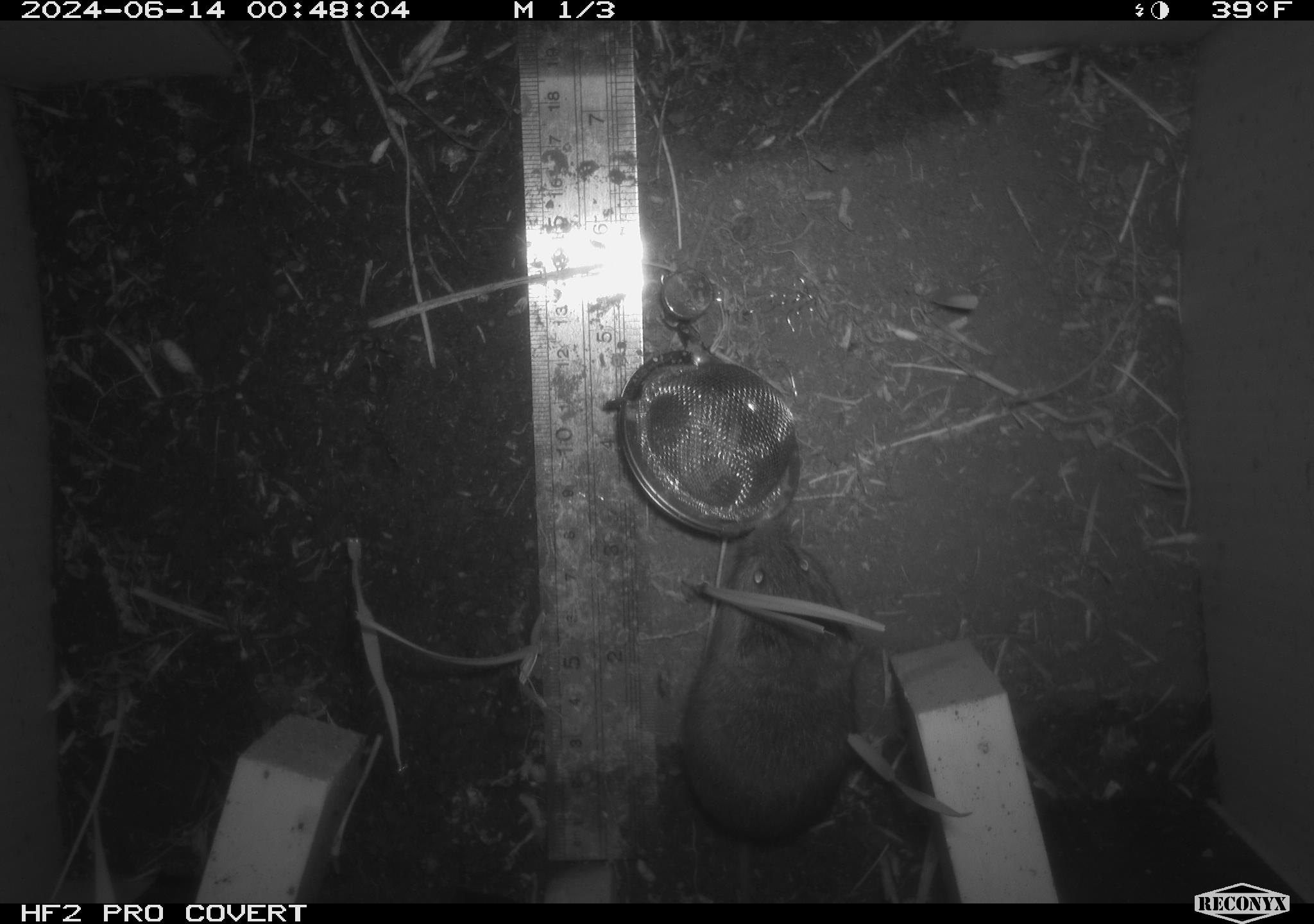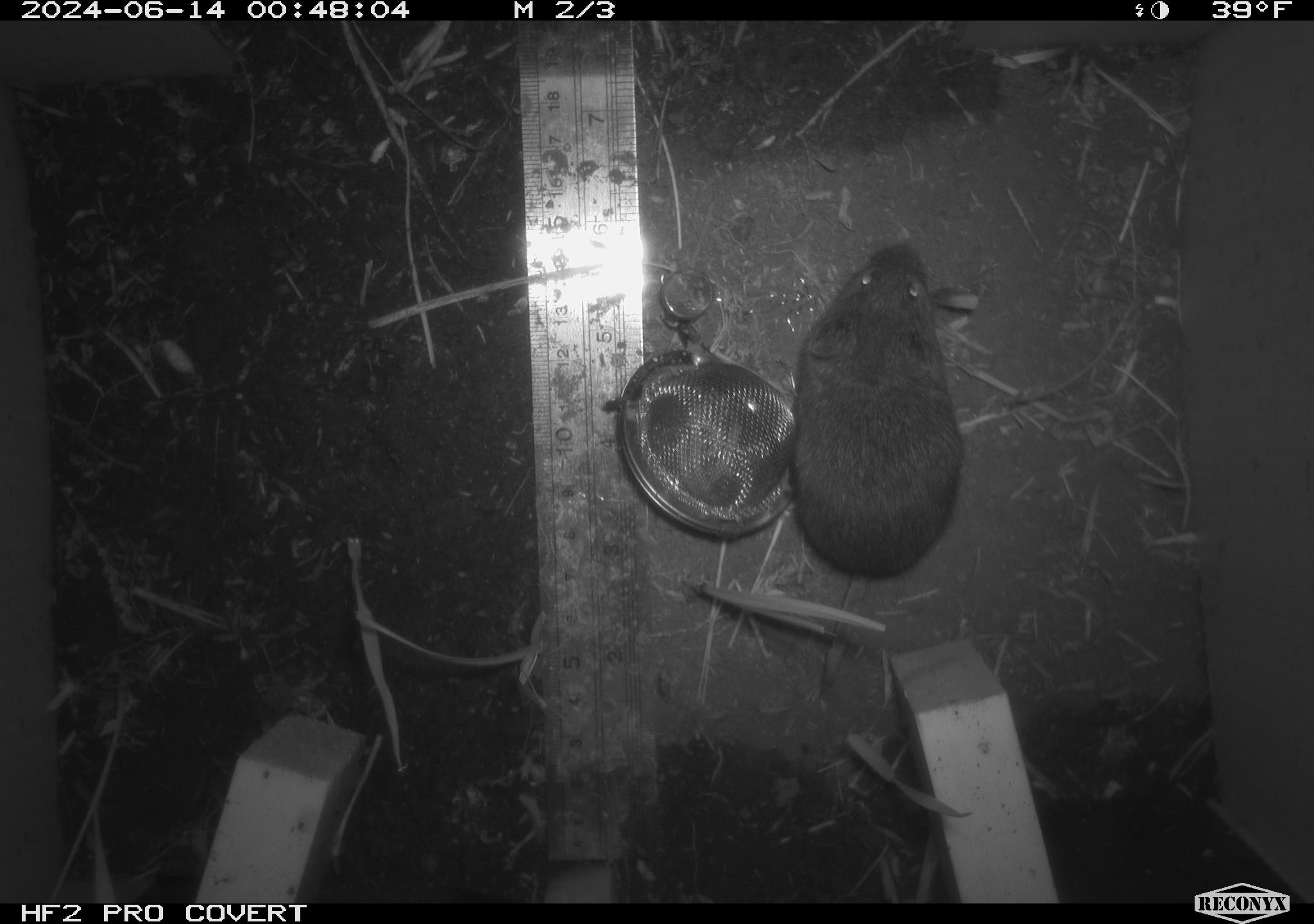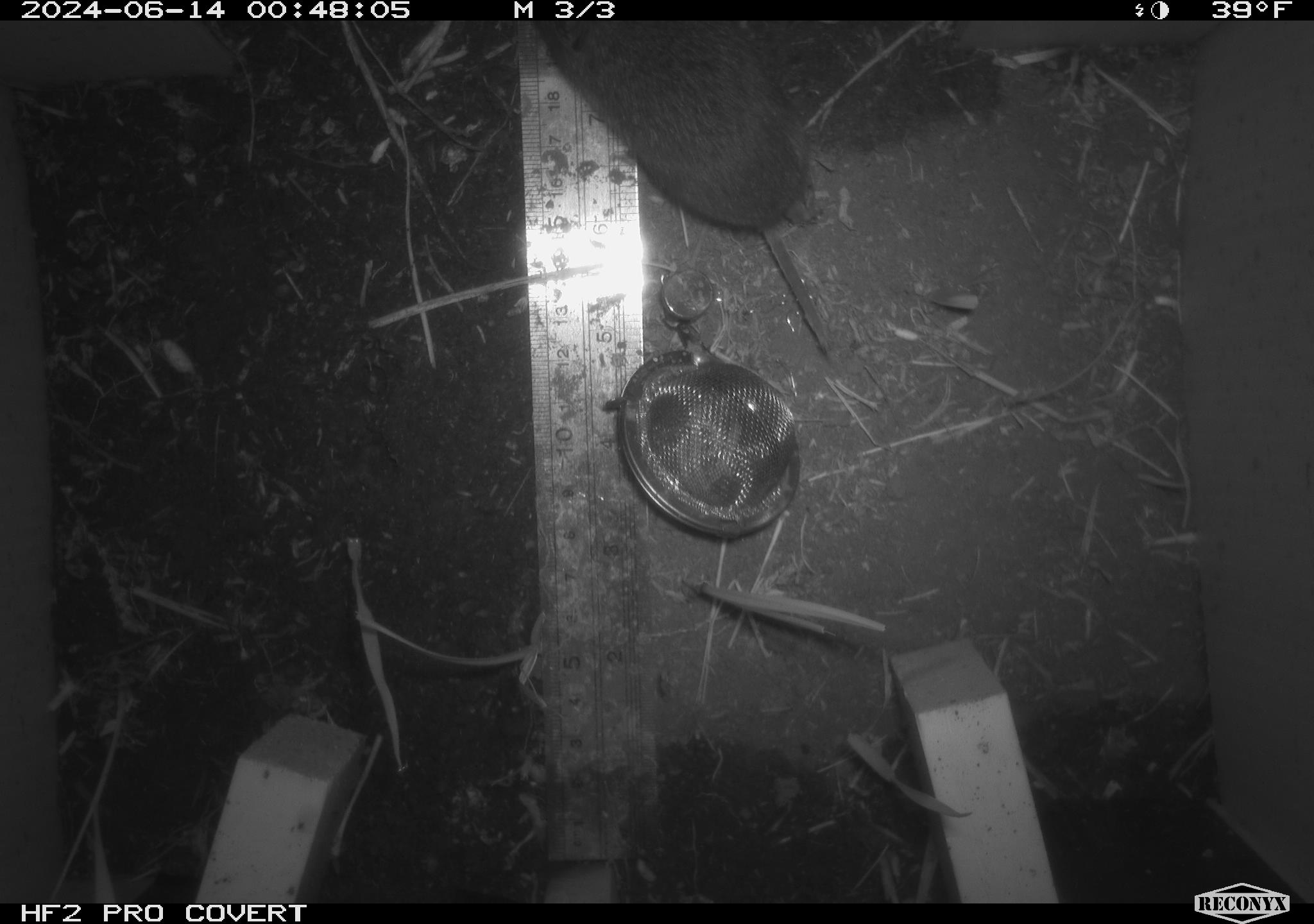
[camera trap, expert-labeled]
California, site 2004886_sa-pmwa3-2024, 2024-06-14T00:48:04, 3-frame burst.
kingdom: Animalia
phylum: Chordata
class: Mammalia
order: Rodentia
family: Cricetidae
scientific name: Arvicolinae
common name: voles, lemmings, and muskrats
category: arvicolinae subfamily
Arvicolinae subfamily (voles, lemmings, and muskrats) (Arvicolinae).